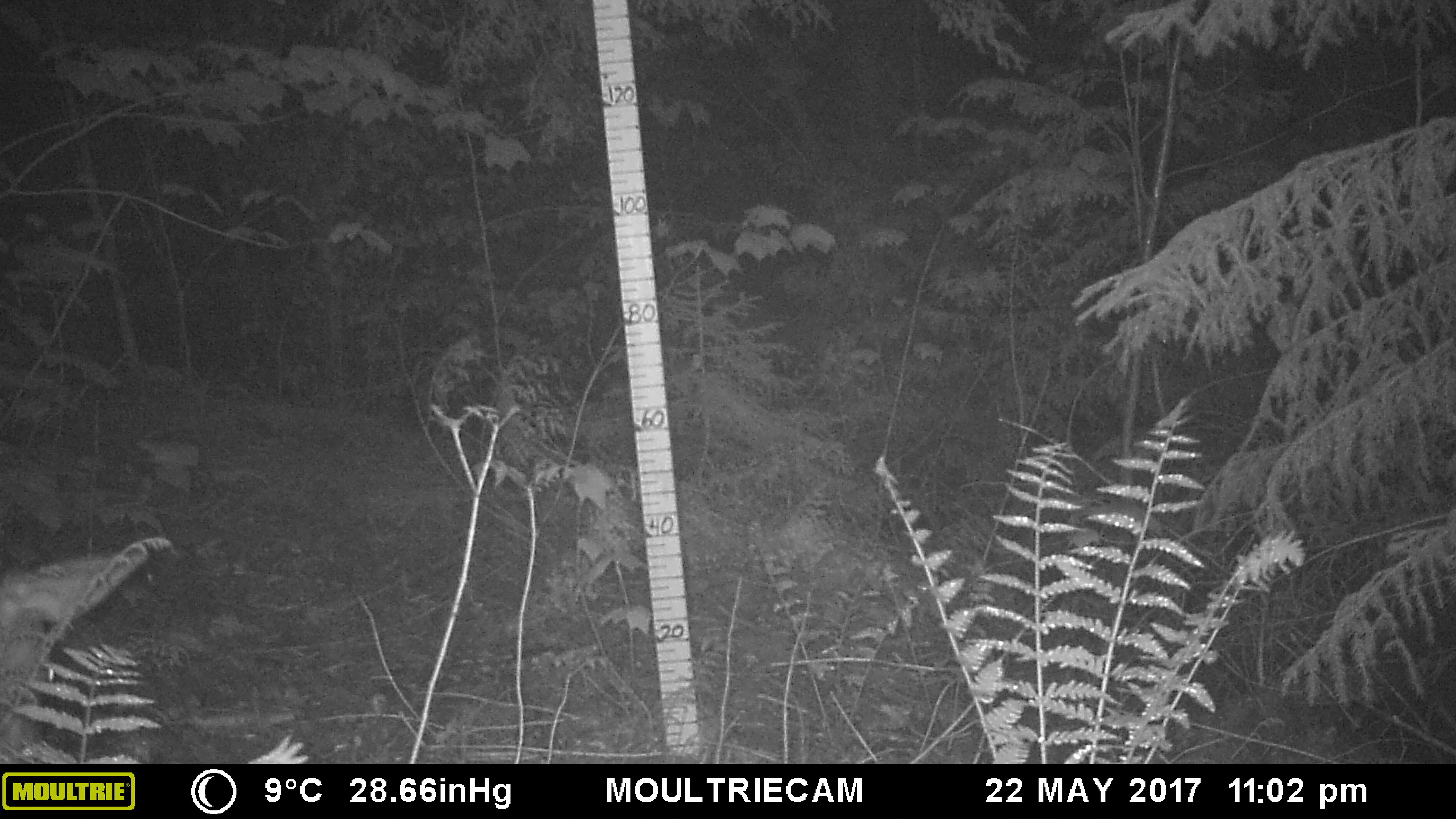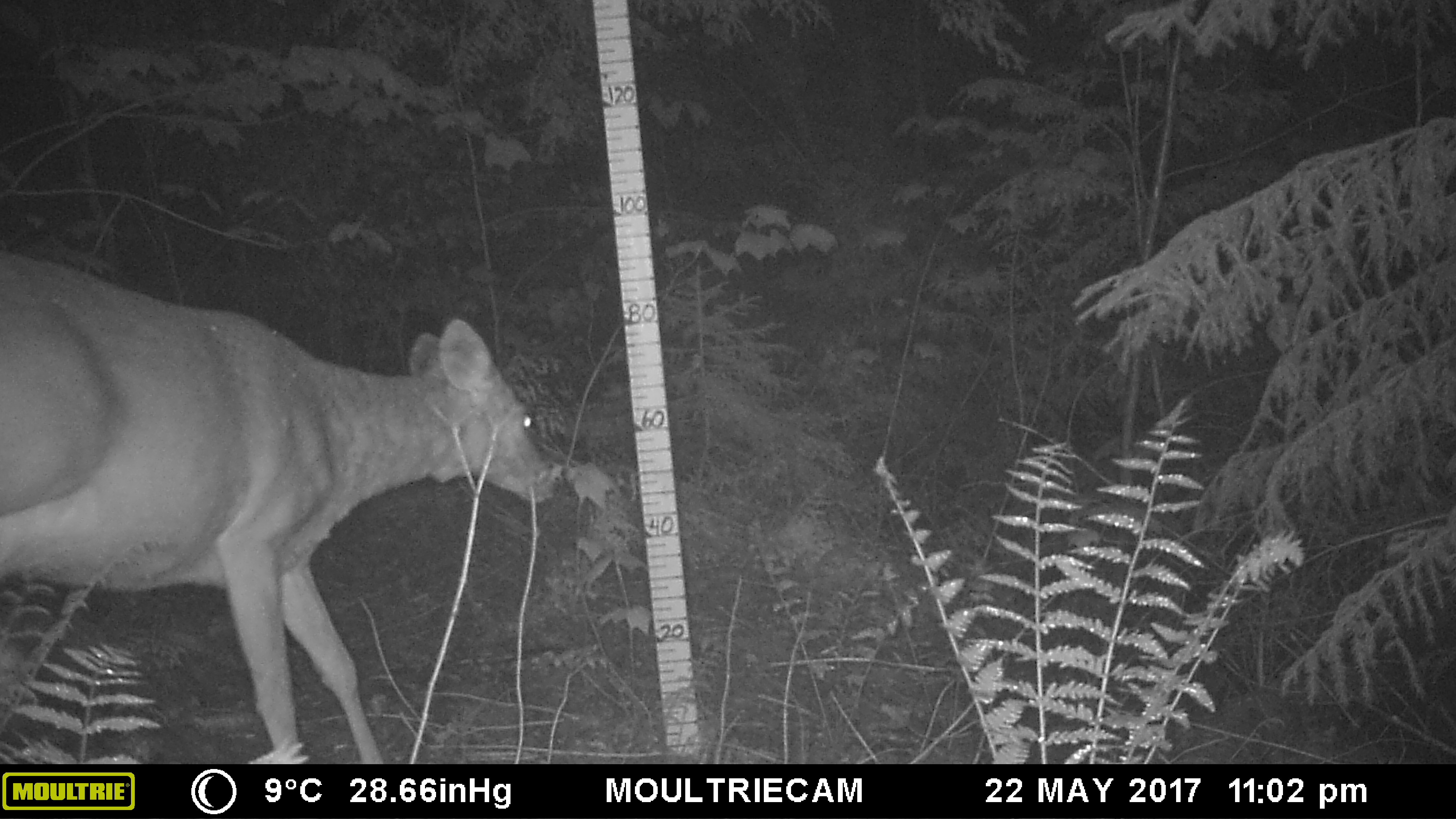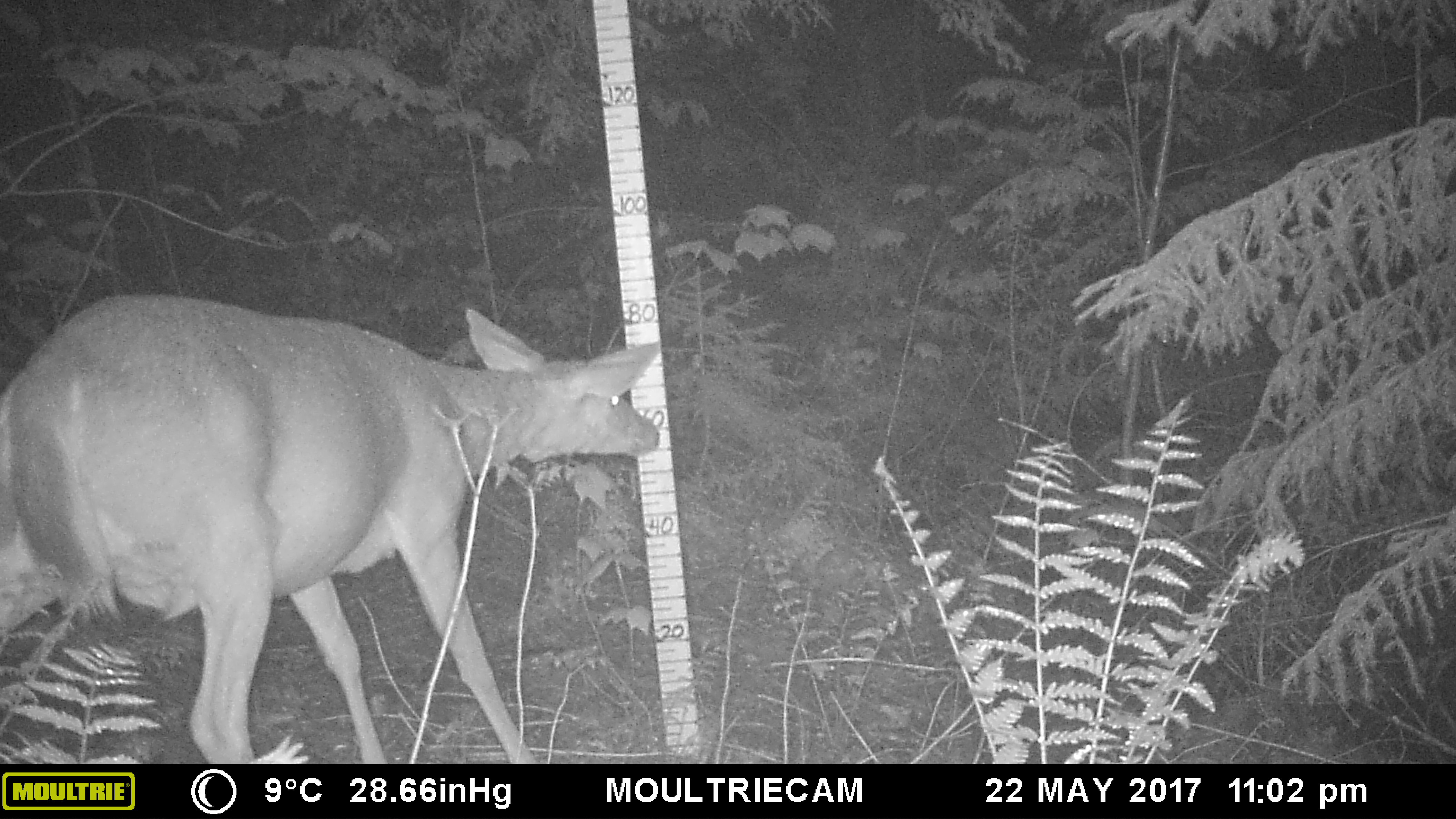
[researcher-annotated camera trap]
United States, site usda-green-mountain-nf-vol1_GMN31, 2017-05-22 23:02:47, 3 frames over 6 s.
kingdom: Animalia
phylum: Chordata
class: Mammalia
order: Artiodactyla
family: Cervidae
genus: Odocoileus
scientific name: Odocoileus virginianus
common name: white-tailed deer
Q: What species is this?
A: White-tailed deer (Odocoileus virginianus).